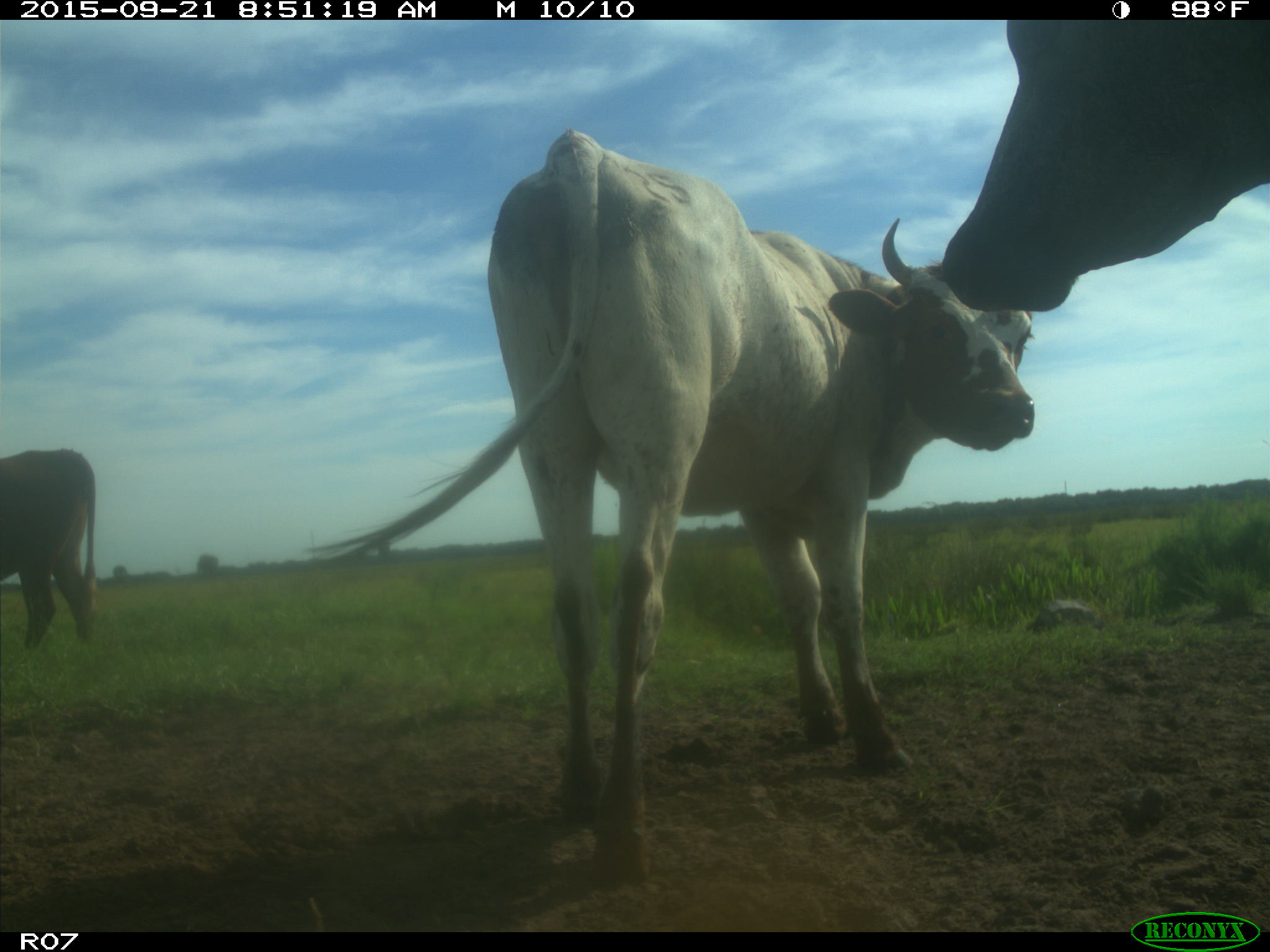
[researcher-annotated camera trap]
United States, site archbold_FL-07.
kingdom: Animalia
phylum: Chordata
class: Mammalia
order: Artiodactyla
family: Bovidae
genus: Bos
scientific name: Bos taurus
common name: domestic cow